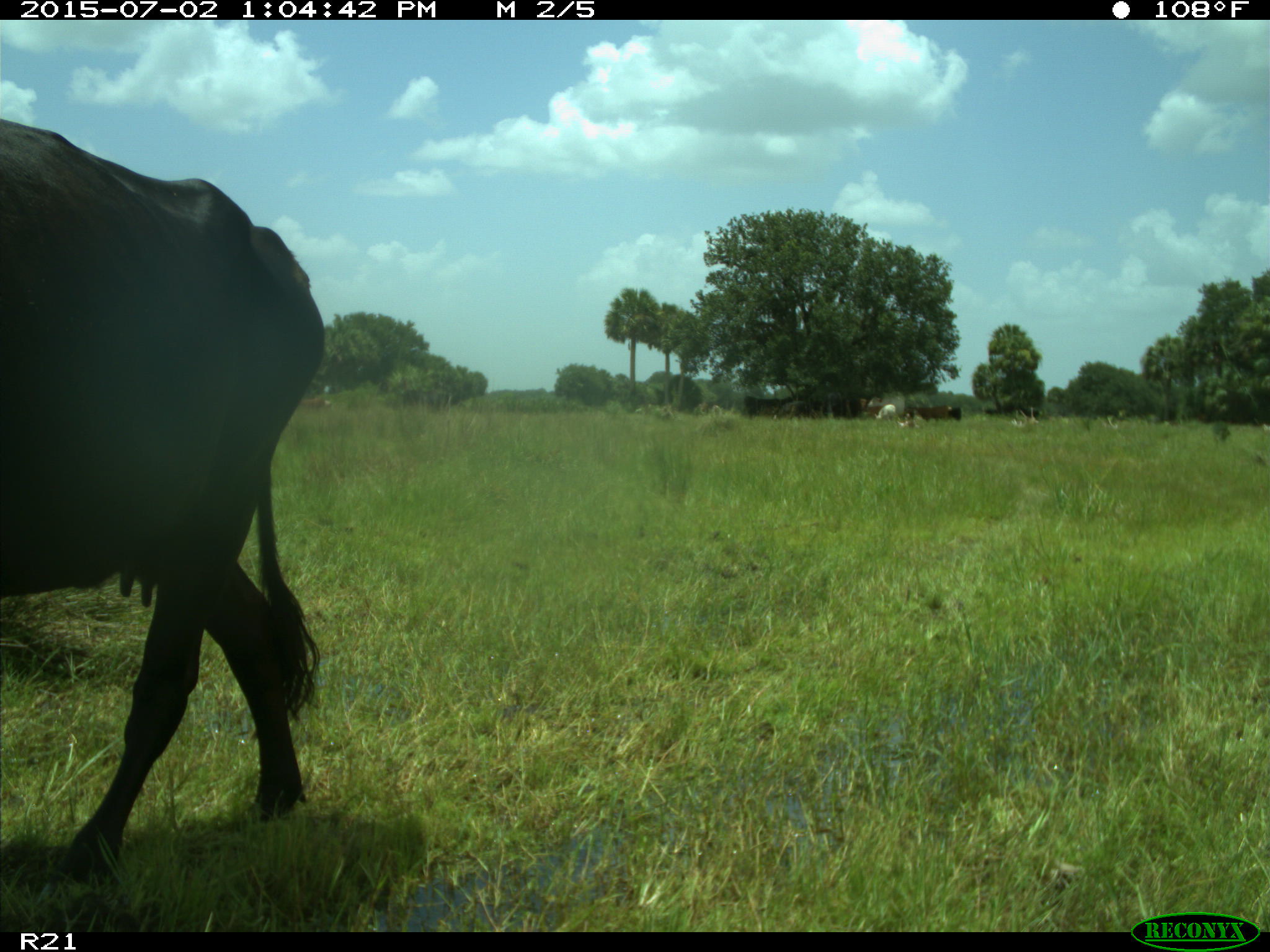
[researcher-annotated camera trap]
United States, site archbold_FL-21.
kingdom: Animalia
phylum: Chordata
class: Mammalia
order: Artiodactyla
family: Bovidae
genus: Bos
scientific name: Bos taurus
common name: domestic cow